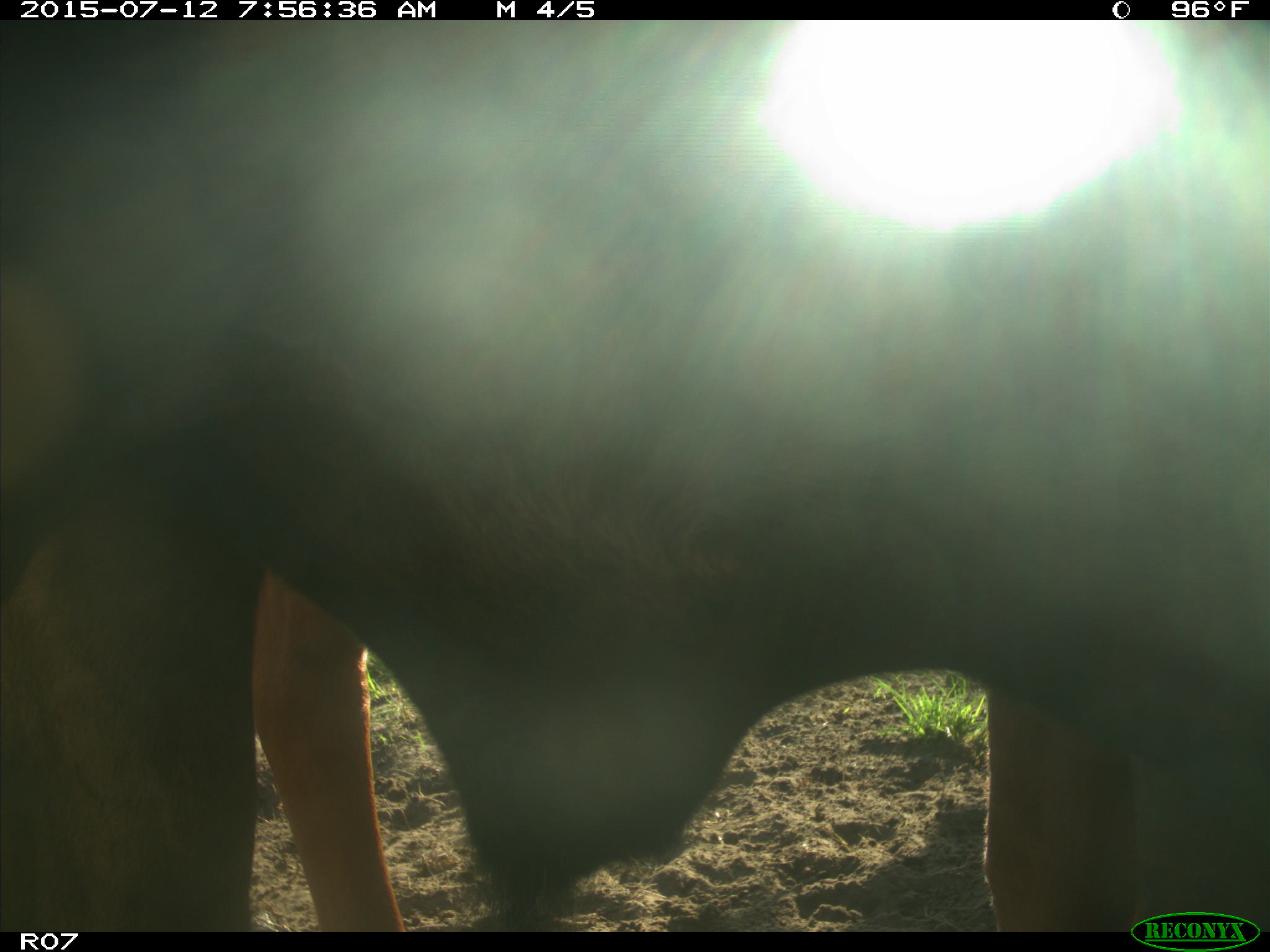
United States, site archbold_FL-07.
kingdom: Animalia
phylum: Chordata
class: Mammalia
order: Artiodactyla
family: Bovidae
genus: Bos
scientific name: Bos taurus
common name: domestic cow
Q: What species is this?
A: Bos taurus (domestic cow).